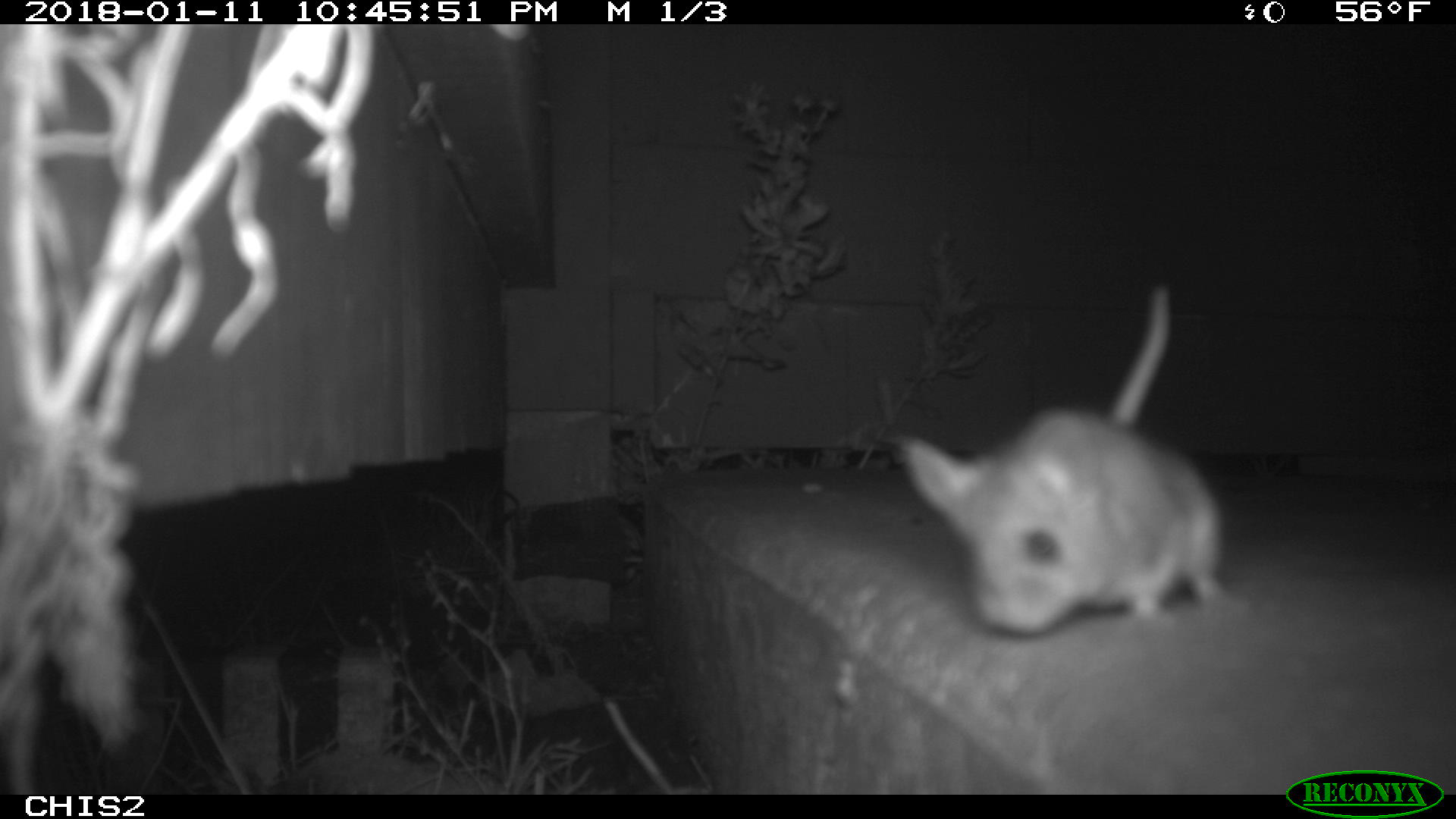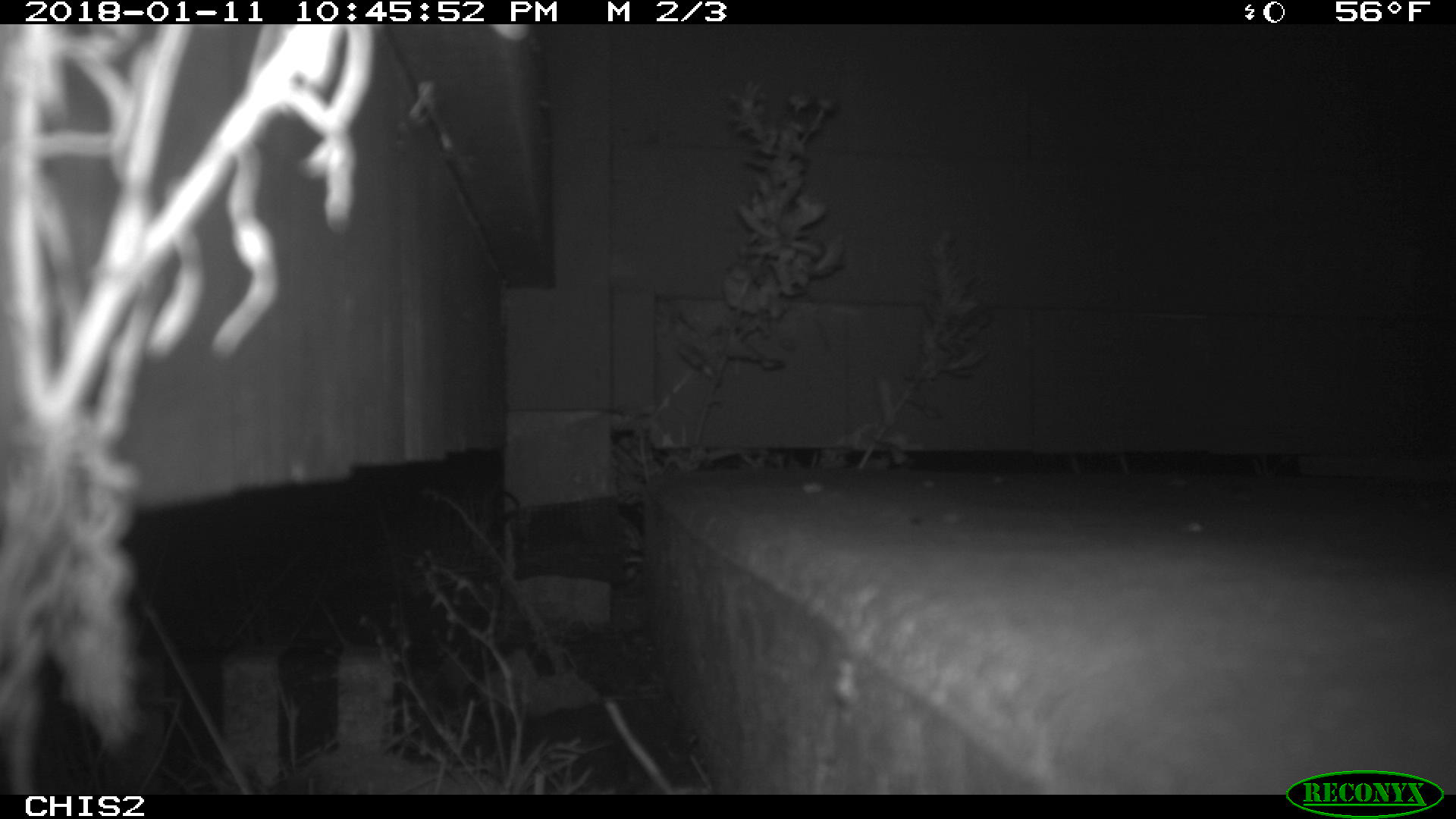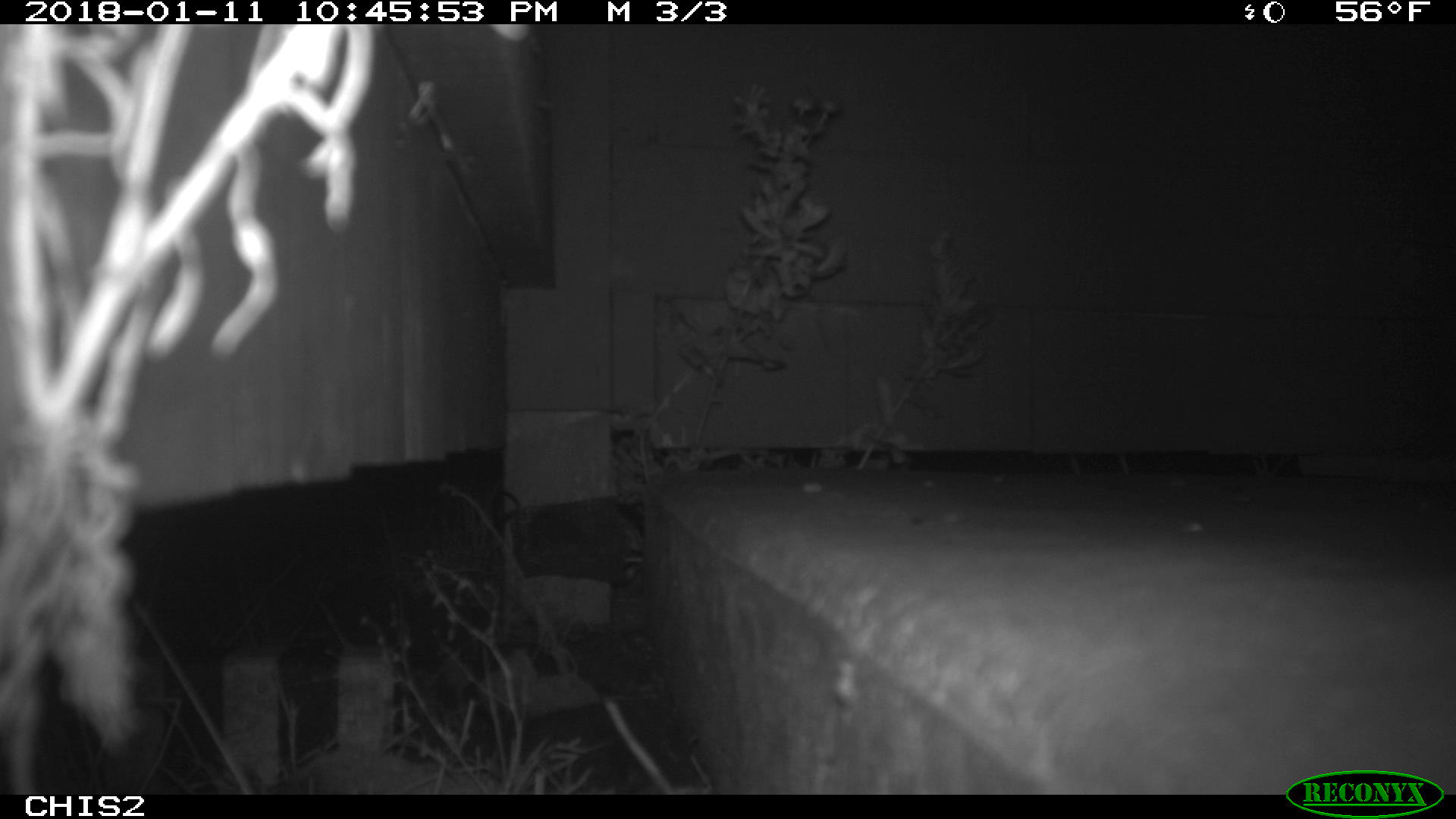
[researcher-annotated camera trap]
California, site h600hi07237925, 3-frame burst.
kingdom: Animalia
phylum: Chordata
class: Mammalia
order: Rodentia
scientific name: Rodentia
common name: rodent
Rodent (Rodentia).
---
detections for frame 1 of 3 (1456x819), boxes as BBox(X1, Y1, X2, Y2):
rodent: BBox(898, 284, 1225, 636)